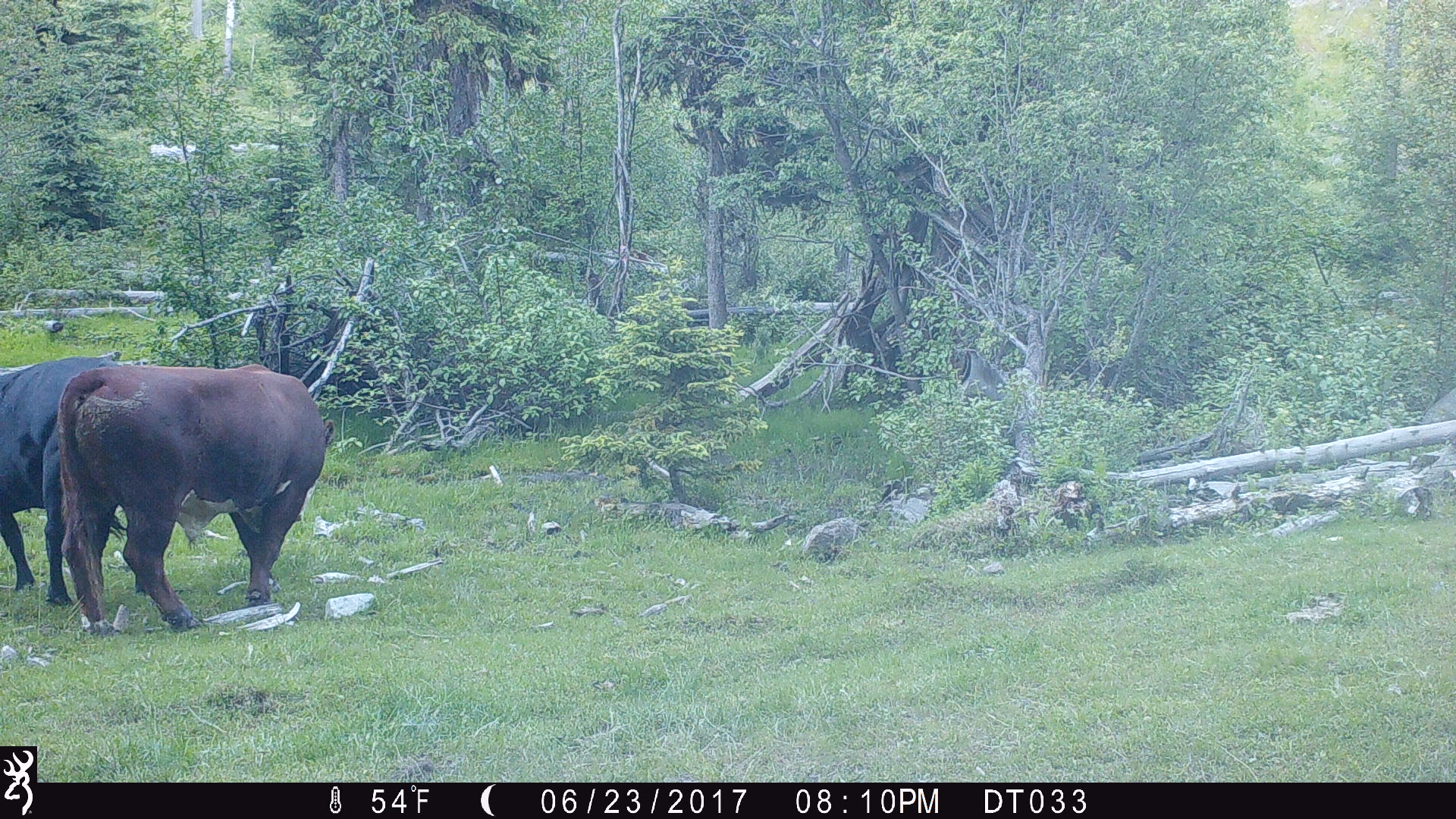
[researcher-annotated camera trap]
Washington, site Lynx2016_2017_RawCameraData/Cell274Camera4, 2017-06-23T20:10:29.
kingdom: Animalia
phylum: Chordata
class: Mammalia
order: Artiodactyla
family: Bovidae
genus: Bos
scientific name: Bos taurus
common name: domestic cattle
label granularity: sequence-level